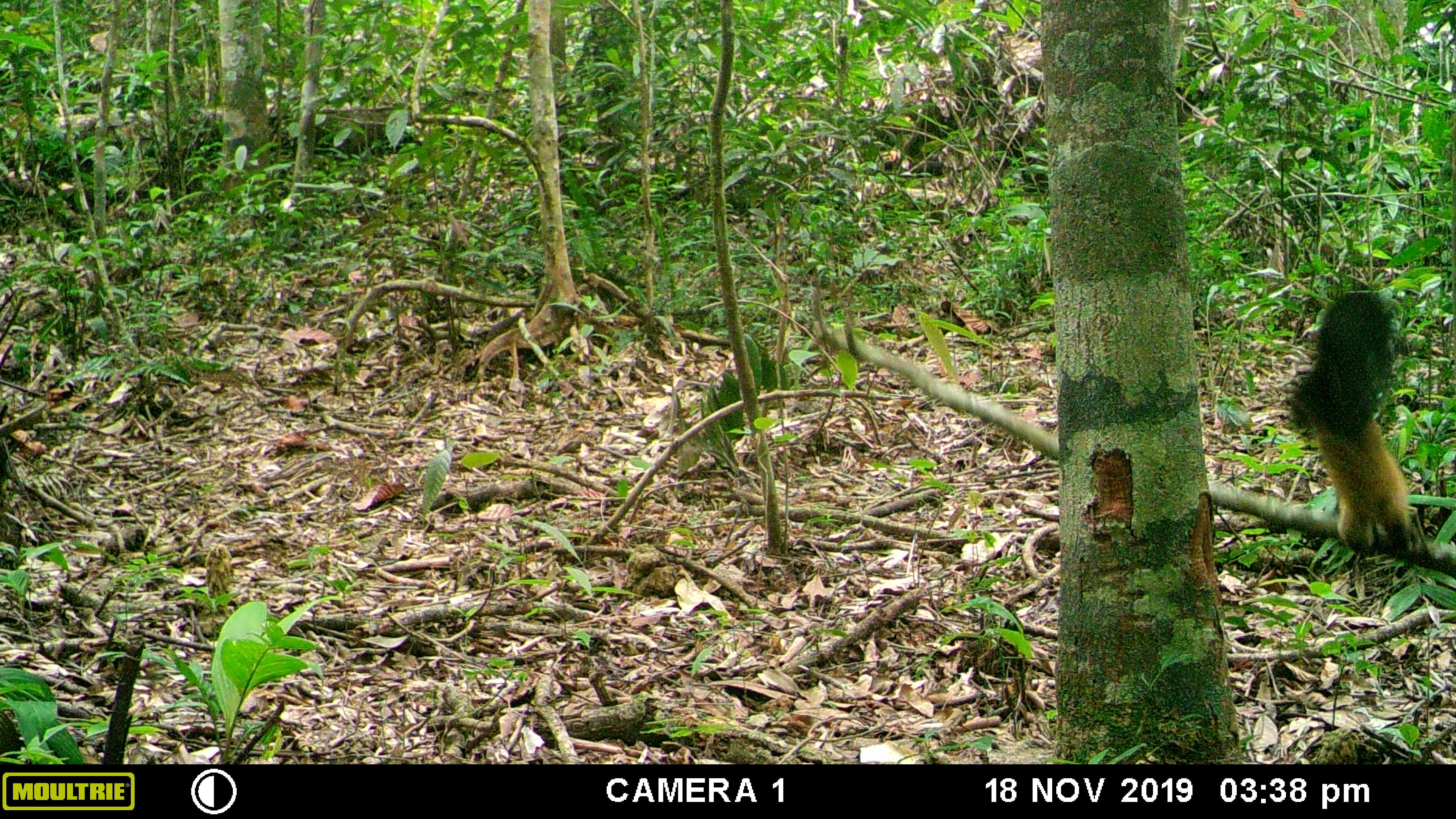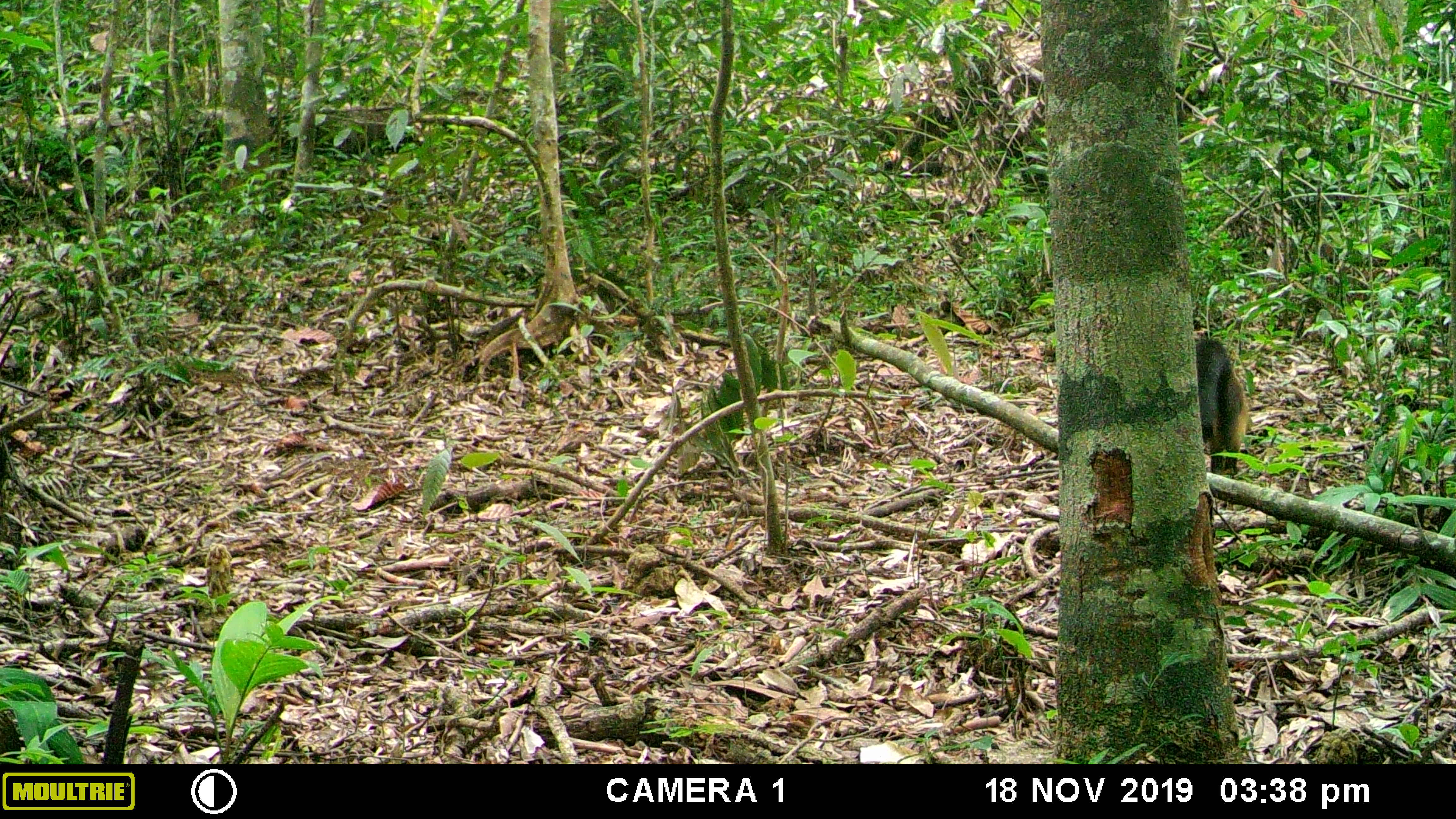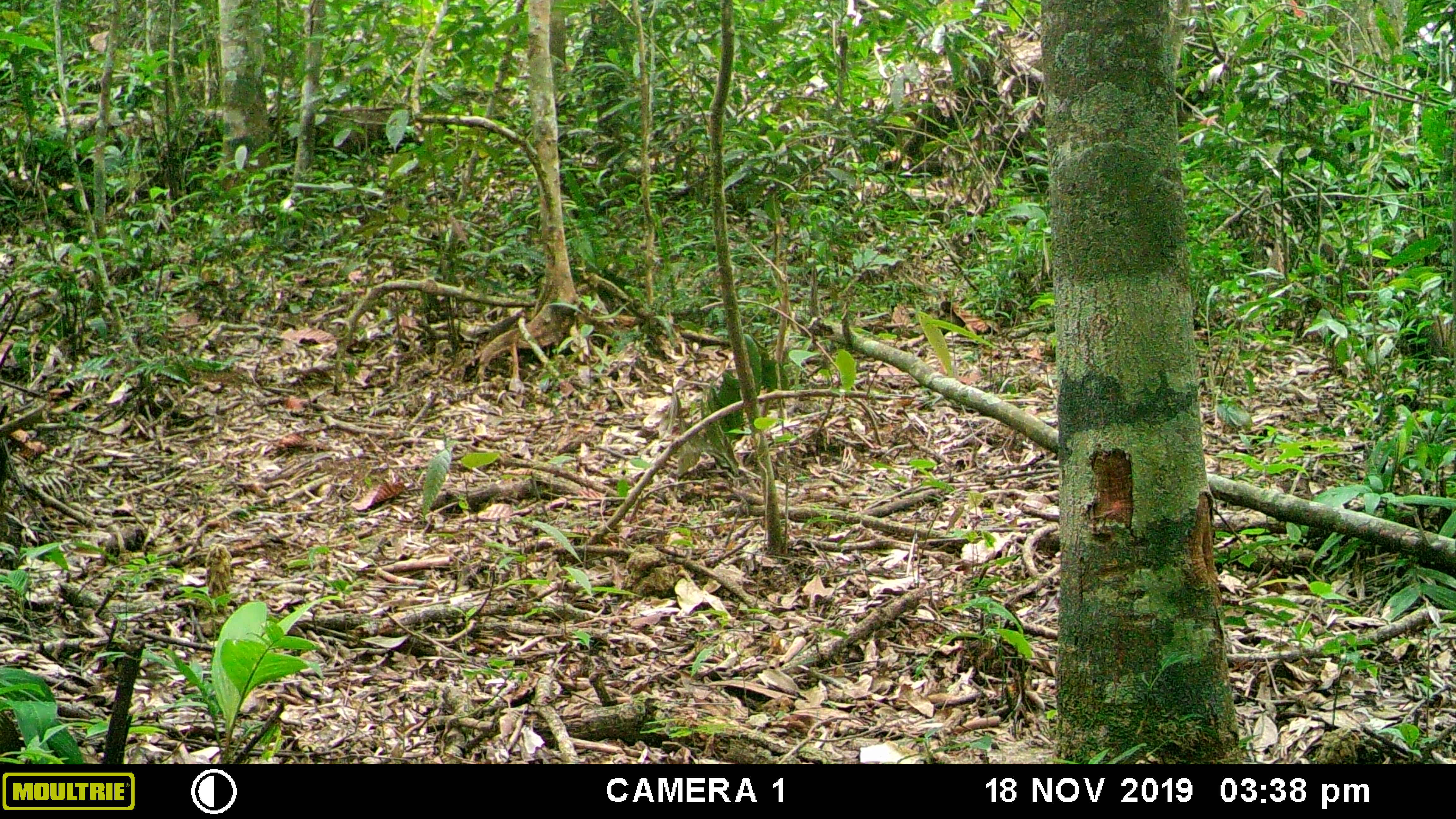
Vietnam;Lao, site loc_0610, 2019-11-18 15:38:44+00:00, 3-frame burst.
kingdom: Animalia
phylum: Chordata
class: Mammalia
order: Carnivora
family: Mustelidae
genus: Martes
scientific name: Martes flavigula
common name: yellow-throated marten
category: yellow throated marten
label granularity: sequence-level